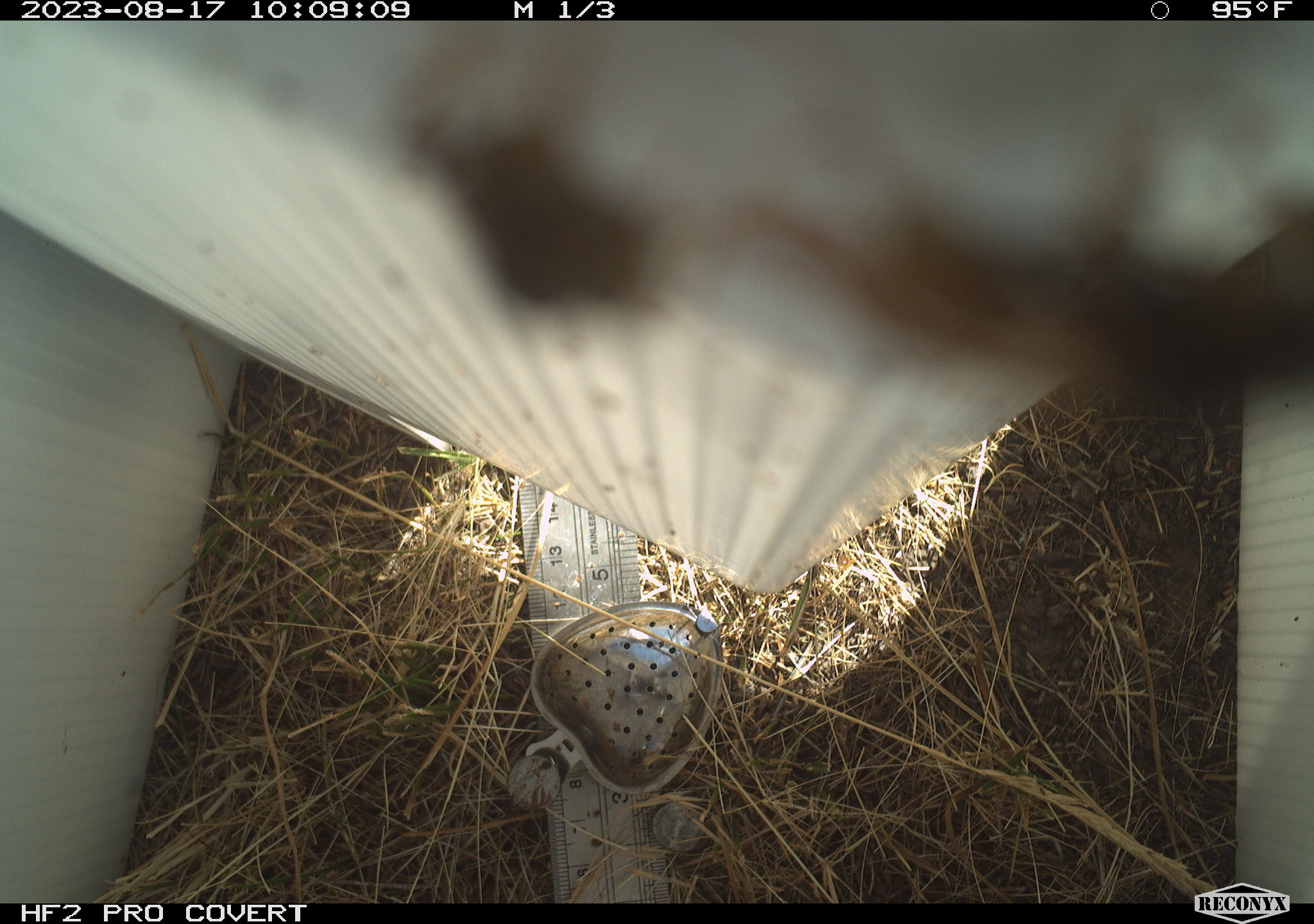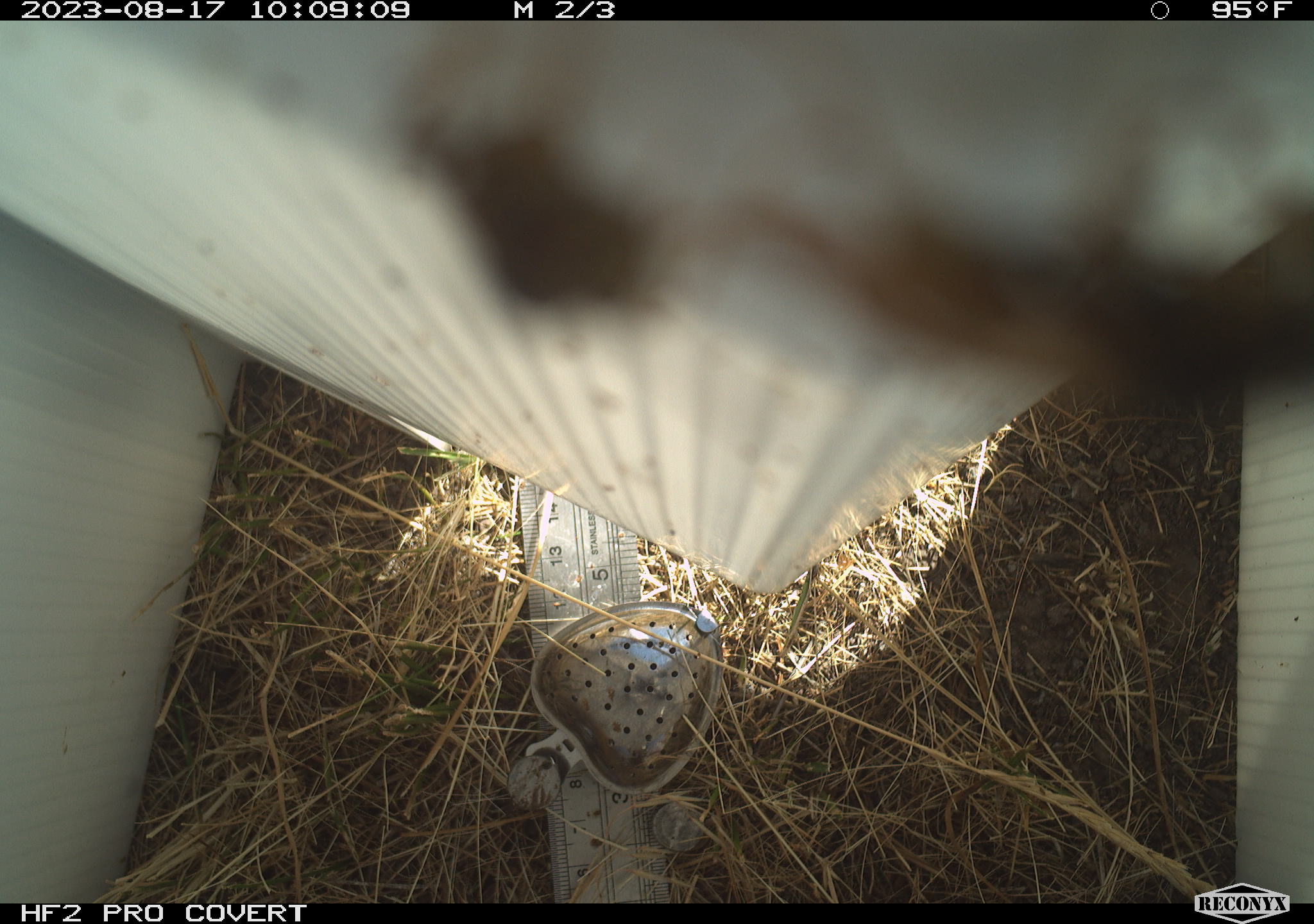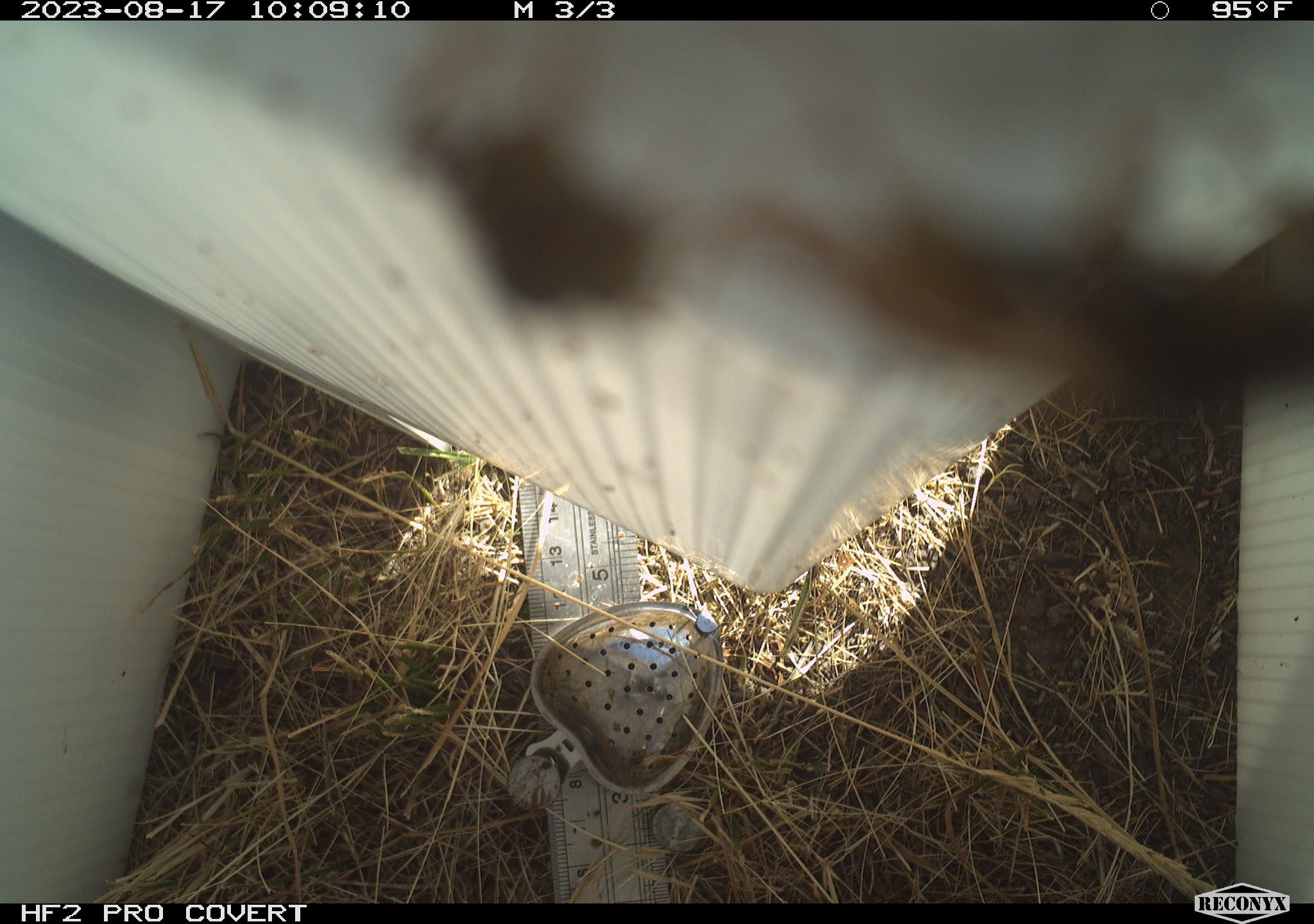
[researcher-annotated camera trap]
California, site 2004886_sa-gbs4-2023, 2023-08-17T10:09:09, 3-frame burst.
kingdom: Animalia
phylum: Arthropoda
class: Insecta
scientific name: Insecta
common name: insect